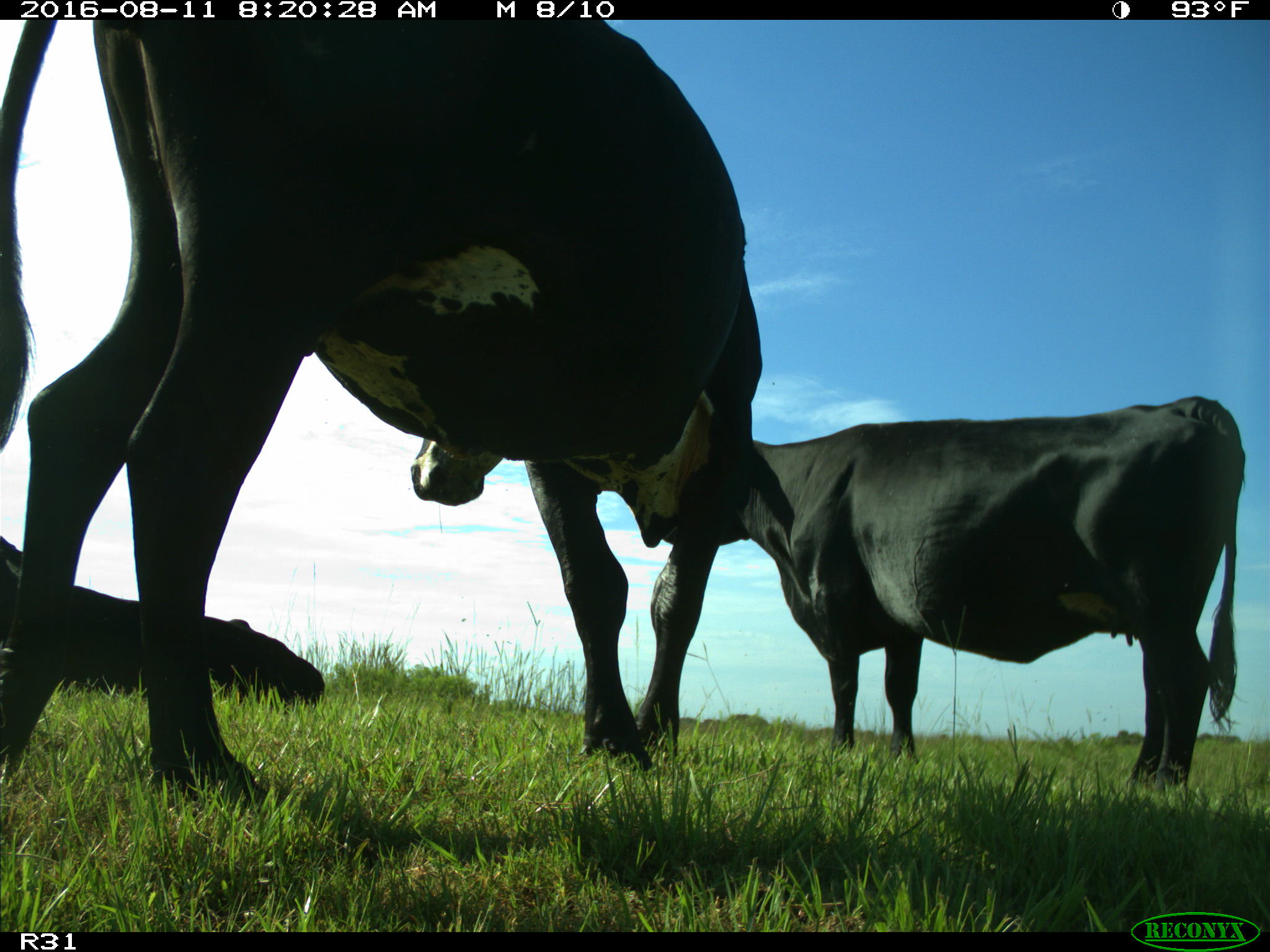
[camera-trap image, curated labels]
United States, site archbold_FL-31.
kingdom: Animalia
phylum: Chordata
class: Mammalia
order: Artiodactyla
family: Bovidae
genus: Bos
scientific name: Bos taurus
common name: domestic cow